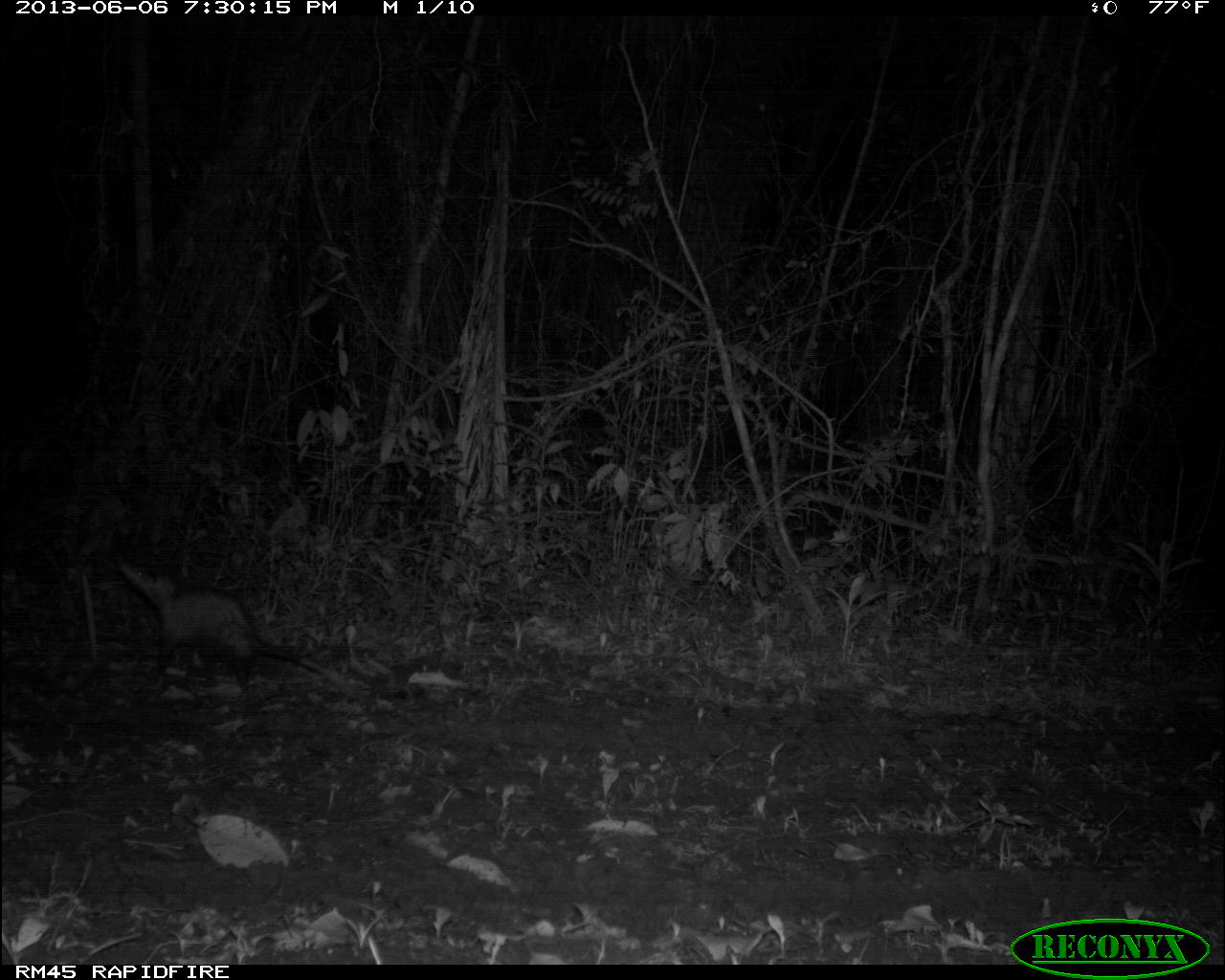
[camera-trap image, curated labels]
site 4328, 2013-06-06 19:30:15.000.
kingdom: Animalia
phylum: Chordata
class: Mammalia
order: Didelphimorphia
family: Didelphidae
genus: Didelphis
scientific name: Didelphis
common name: american opossums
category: didelphis sp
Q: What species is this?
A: Didelphis sp (american opossums) (Didelphis).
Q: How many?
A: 1.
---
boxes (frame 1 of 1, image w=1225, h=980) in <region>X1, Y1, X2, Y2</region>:
didelphis sp: <region>112, 551, 360, 700</region>